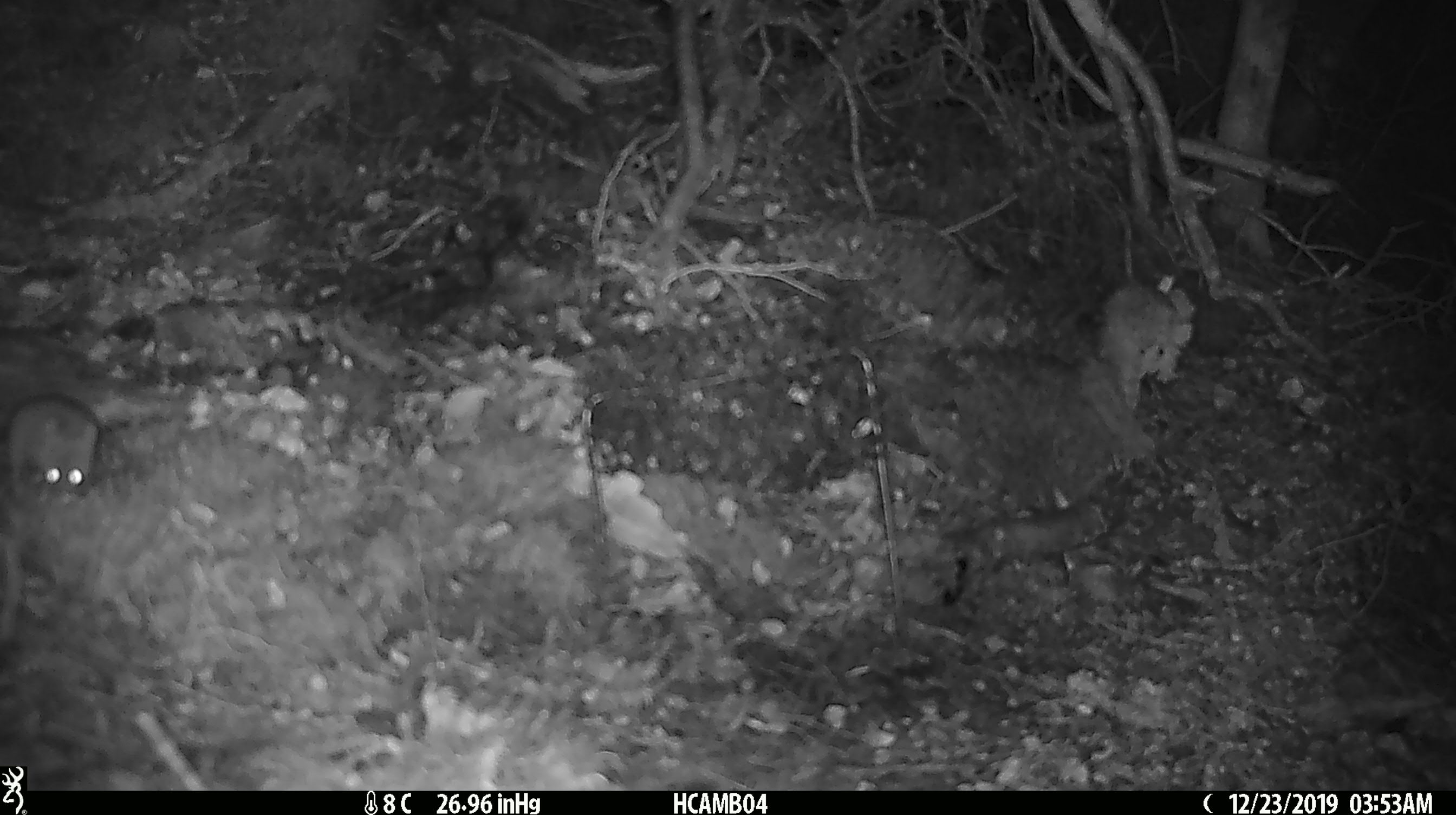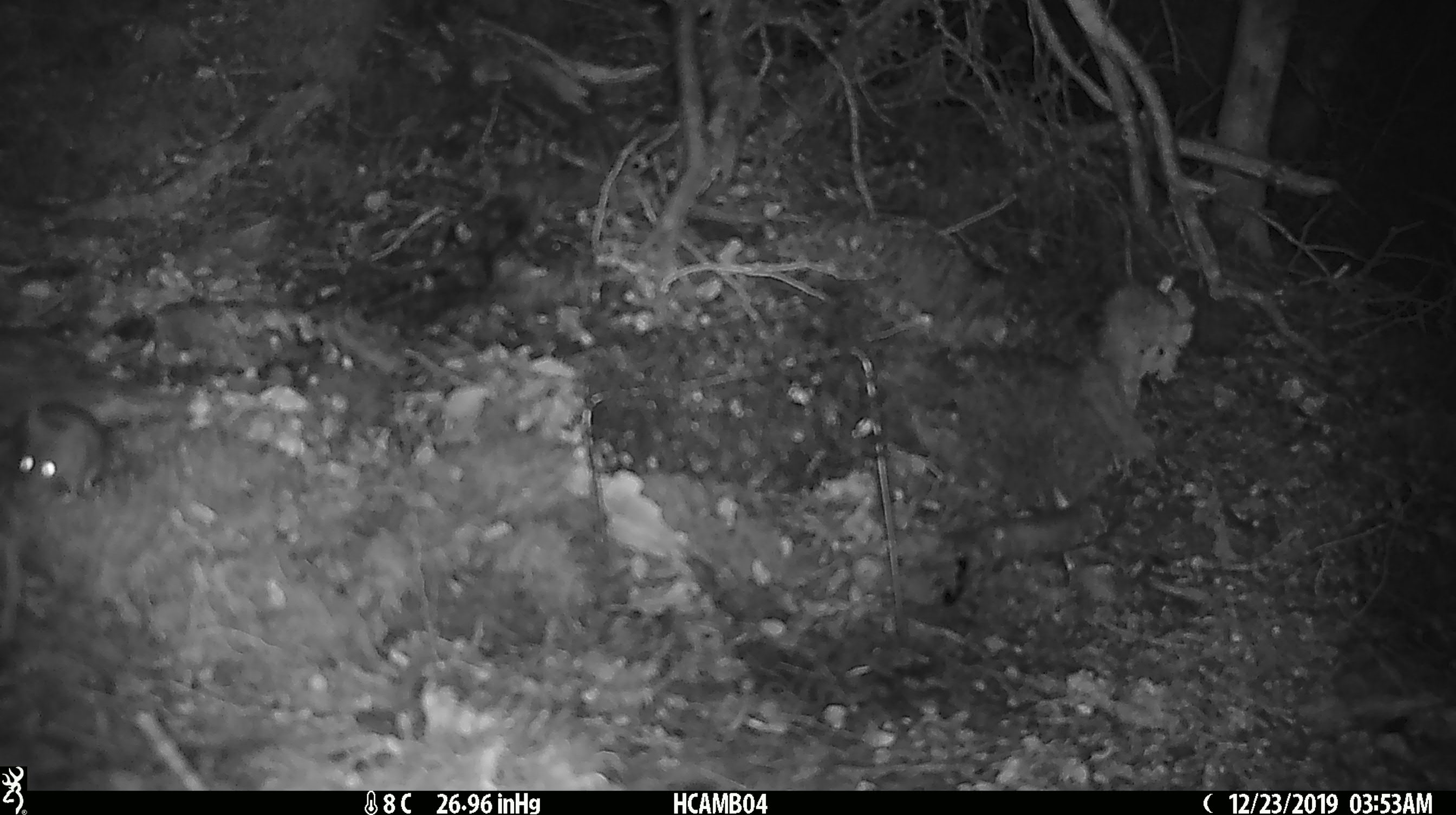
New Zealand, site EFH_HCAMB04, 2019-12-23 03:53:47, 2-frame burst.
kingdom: Animalia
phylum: Chordata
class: Mammalia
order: Rodentia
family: Muridae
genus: Mus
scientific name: Mus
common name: mouse